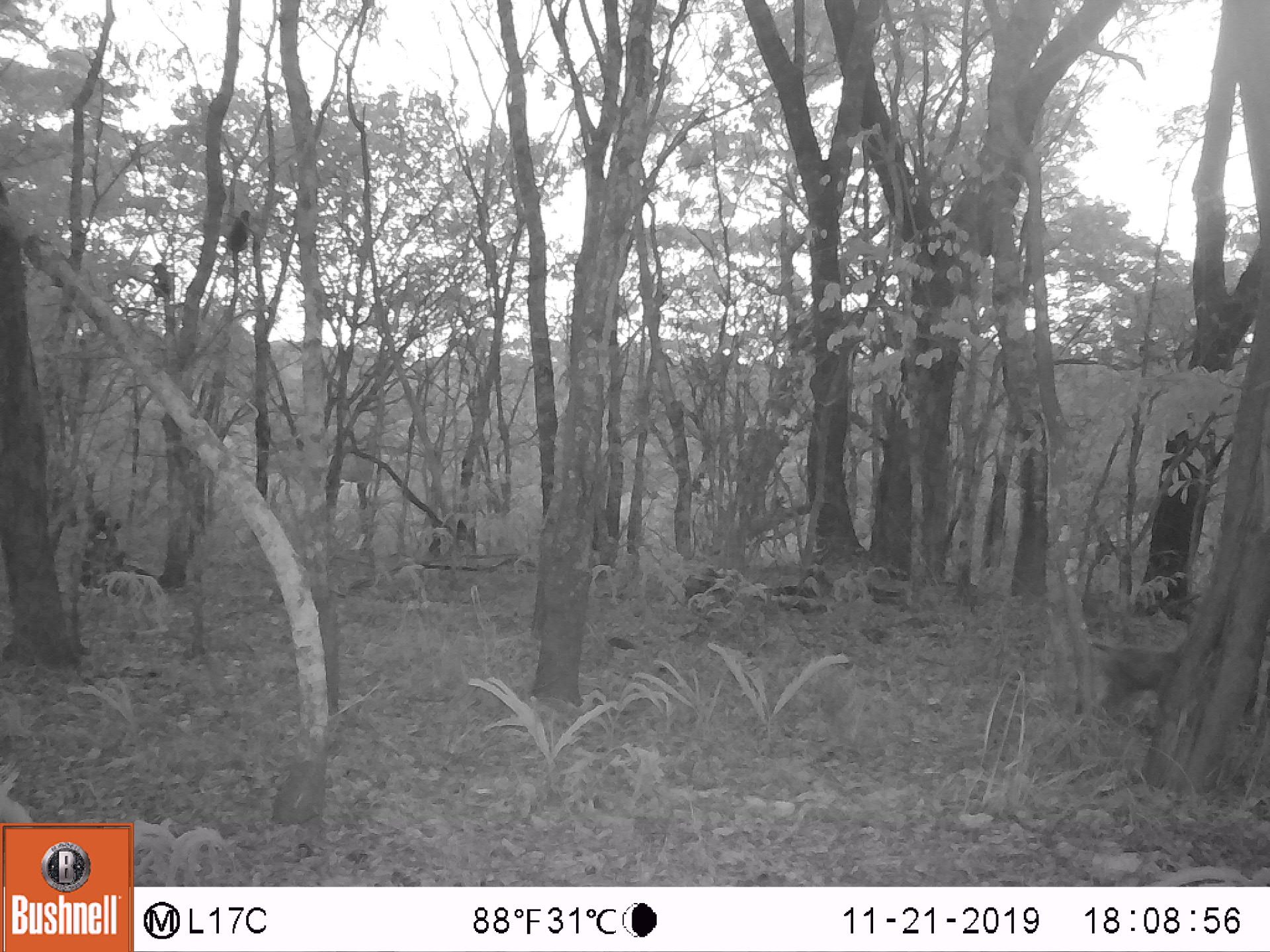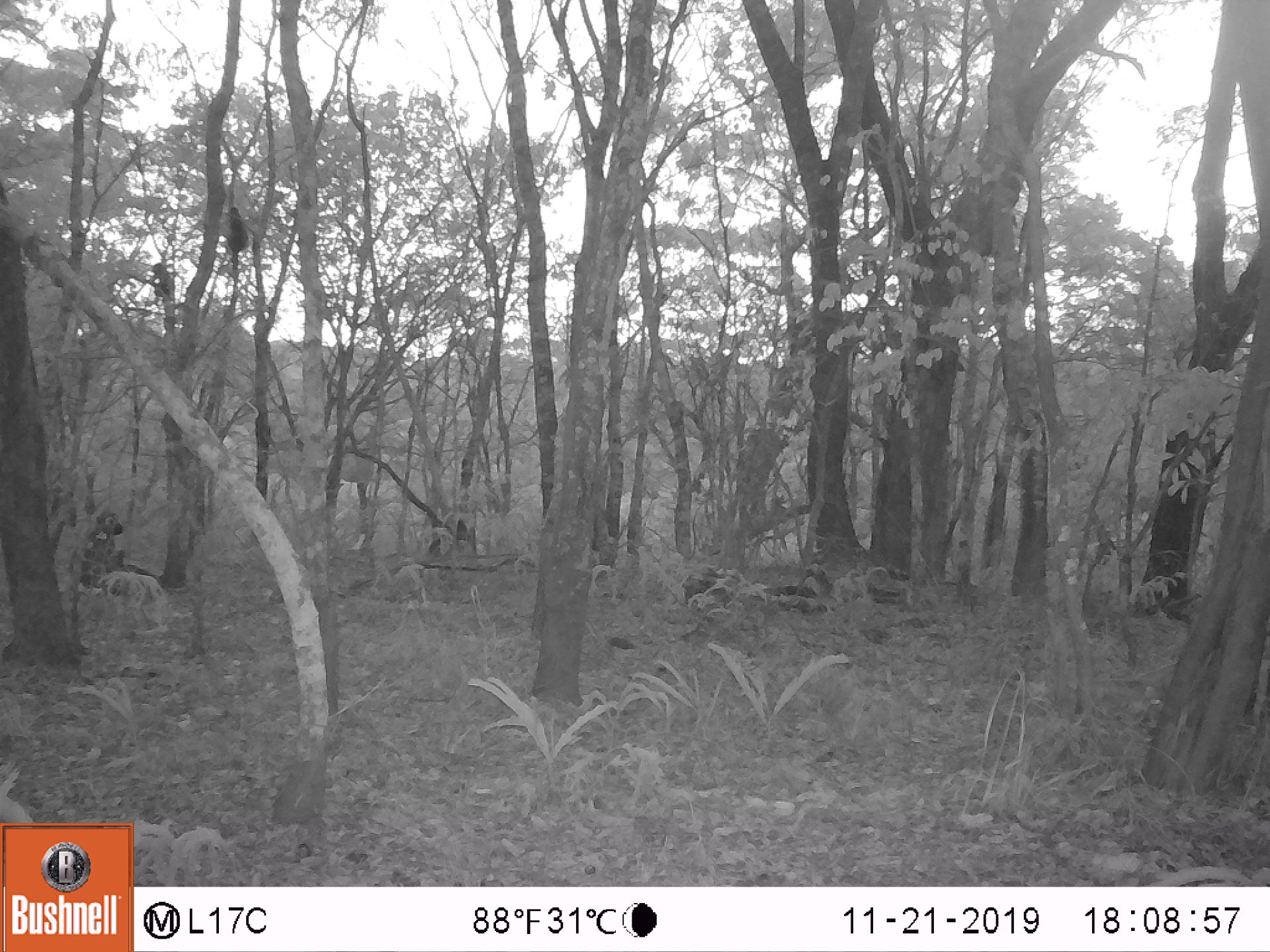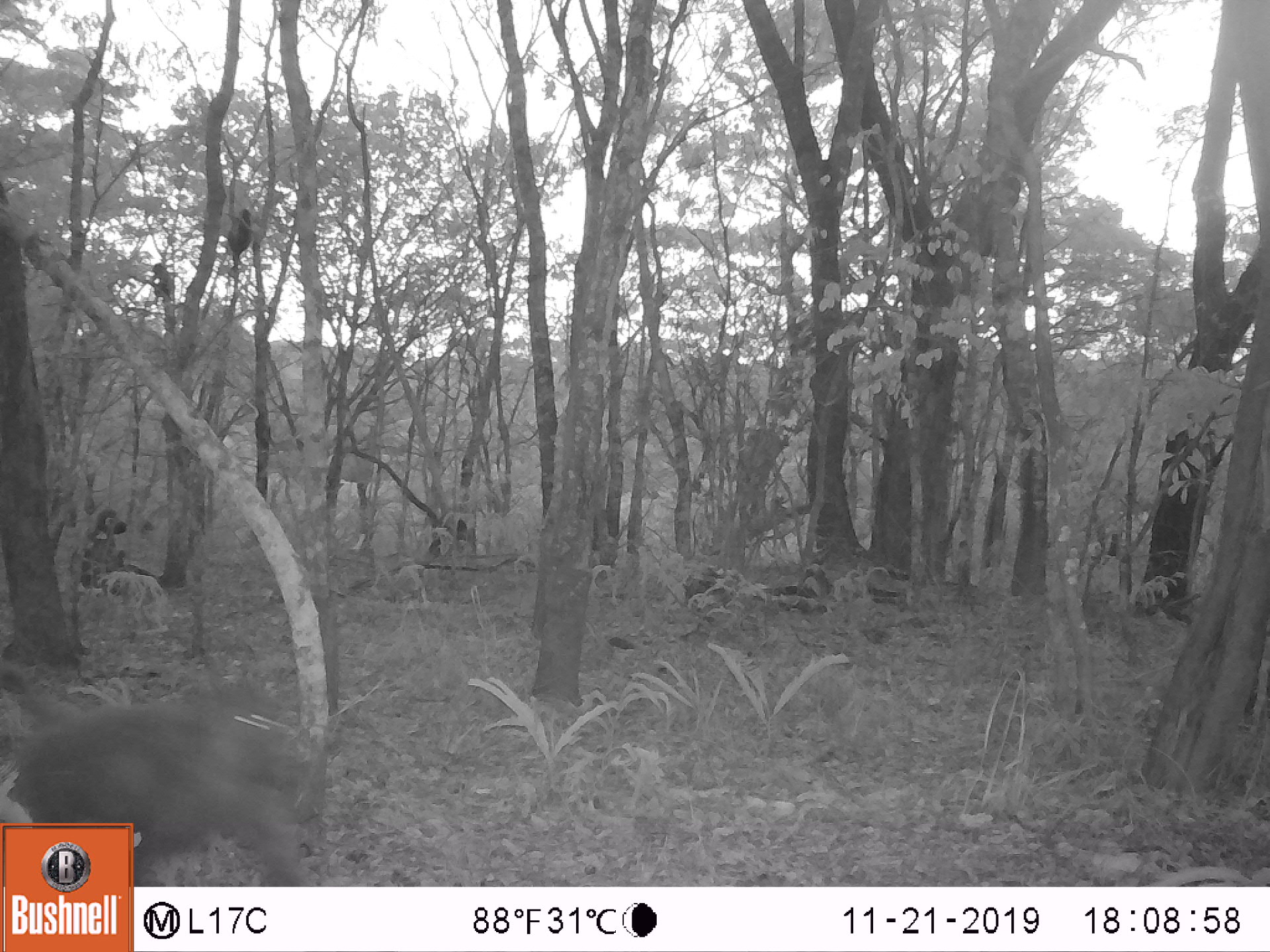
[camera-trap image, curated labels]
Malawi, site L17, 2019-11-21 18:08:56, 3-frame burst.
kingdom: Animalia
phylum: Chordata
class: Mammalia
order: Primates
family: Cercopithecidae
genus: Papio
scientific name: Papio cynocephalus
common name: yellow baboon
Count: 1.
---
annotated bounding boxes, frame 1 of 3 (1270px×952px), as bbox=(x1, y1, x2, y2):
yellow baboon: bbox=(1071, 621, 1187, 735)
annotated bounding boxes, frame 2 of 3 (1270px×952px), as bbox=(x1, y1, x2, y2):
yellow baboon: bbox=(64, 510, 150, 597)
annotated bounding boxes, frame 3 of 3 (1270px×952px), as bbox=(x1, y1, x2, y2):
yellow baboon: bbox=(74, 506, 145, 596); bbox=(224, 203, 260, 304); bbox=(147, 252, 177, 328)